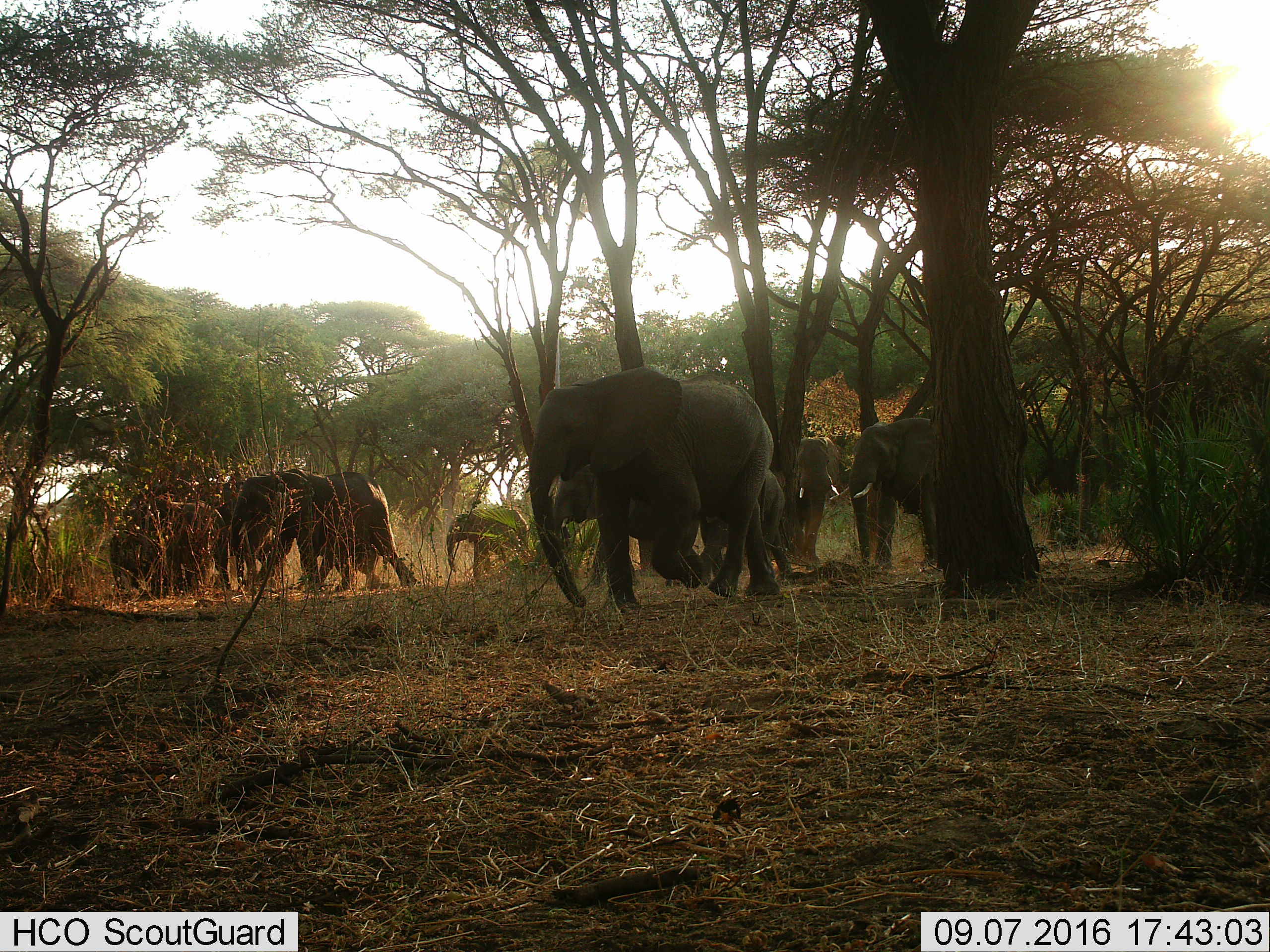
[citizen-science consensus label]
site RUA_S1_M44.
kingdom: Animalia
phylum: Chordata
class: Mammalia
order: Proboscidea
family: Elephantidae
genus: Loxodonta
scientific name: Loxodonta africana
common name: african bush elephant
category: elephant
Elephant (african bush elephant) (Loxodonta africana), count 10. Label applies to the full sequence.